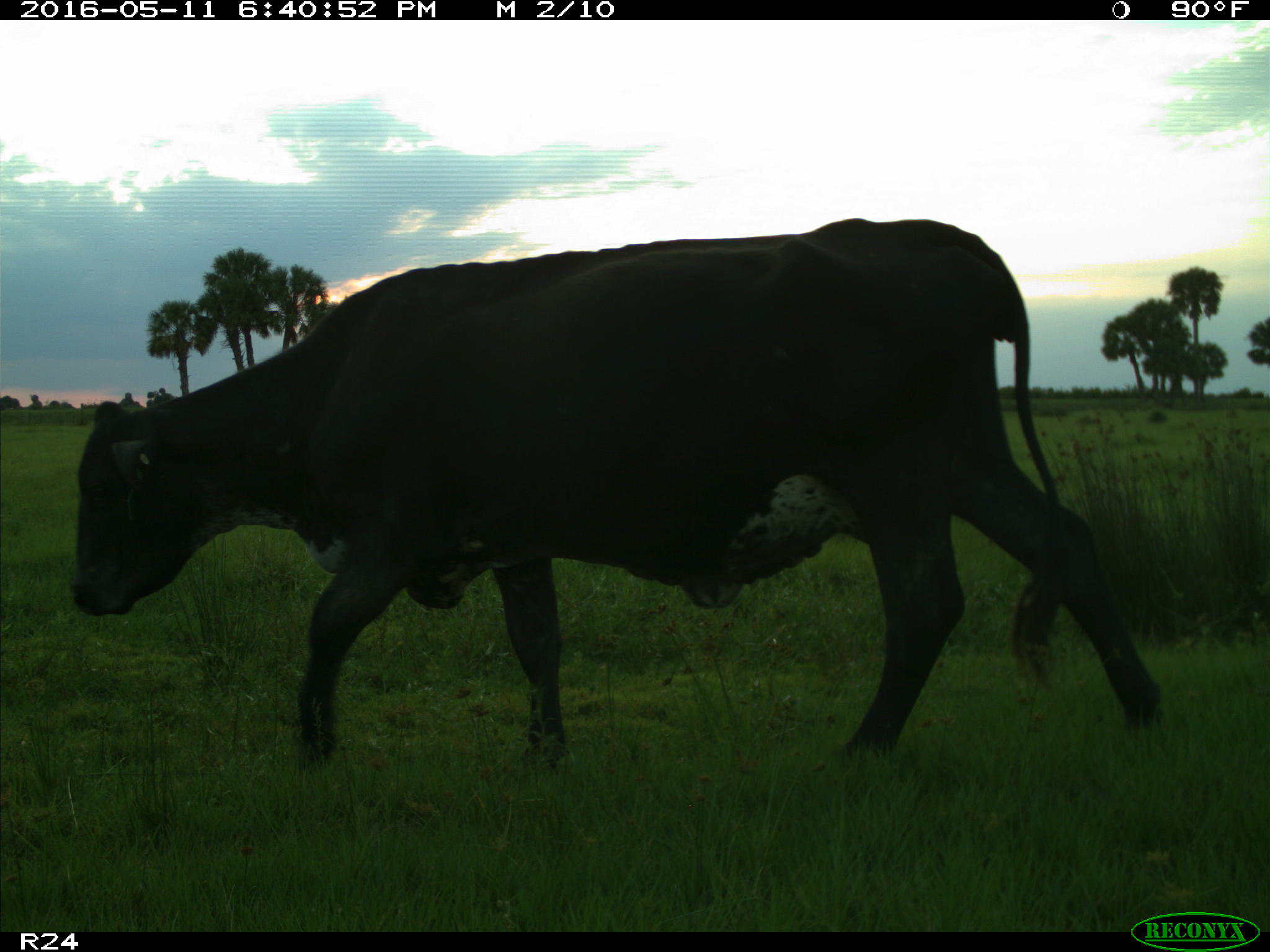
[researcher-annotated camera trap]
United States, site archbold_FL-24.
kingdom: Animalia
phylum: Chordata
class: Mammalia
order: Artiodactyla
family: Bovidae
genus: Bos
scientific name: Bos taurus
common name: domestic cow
Bos taurus (domestic cow).